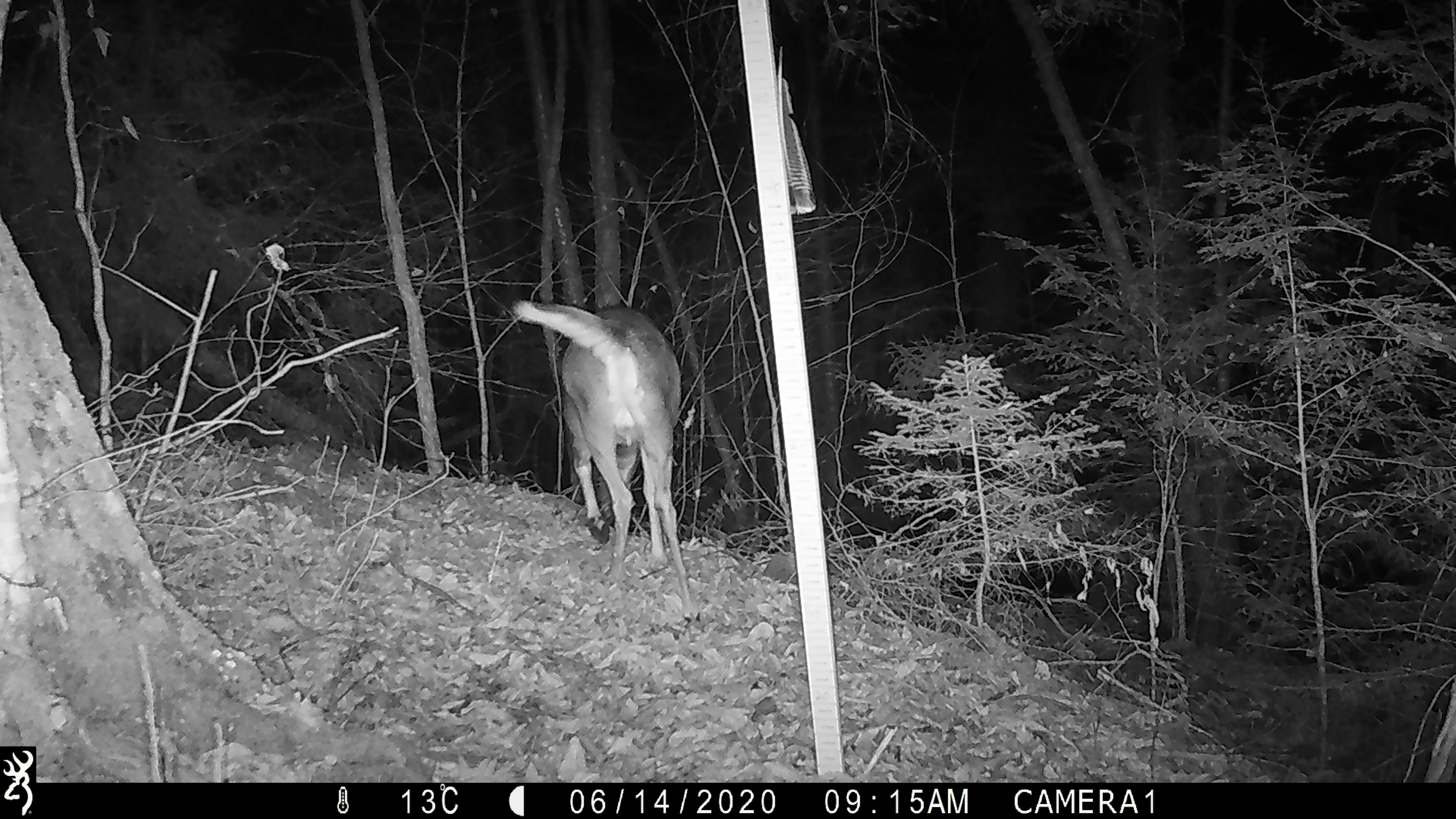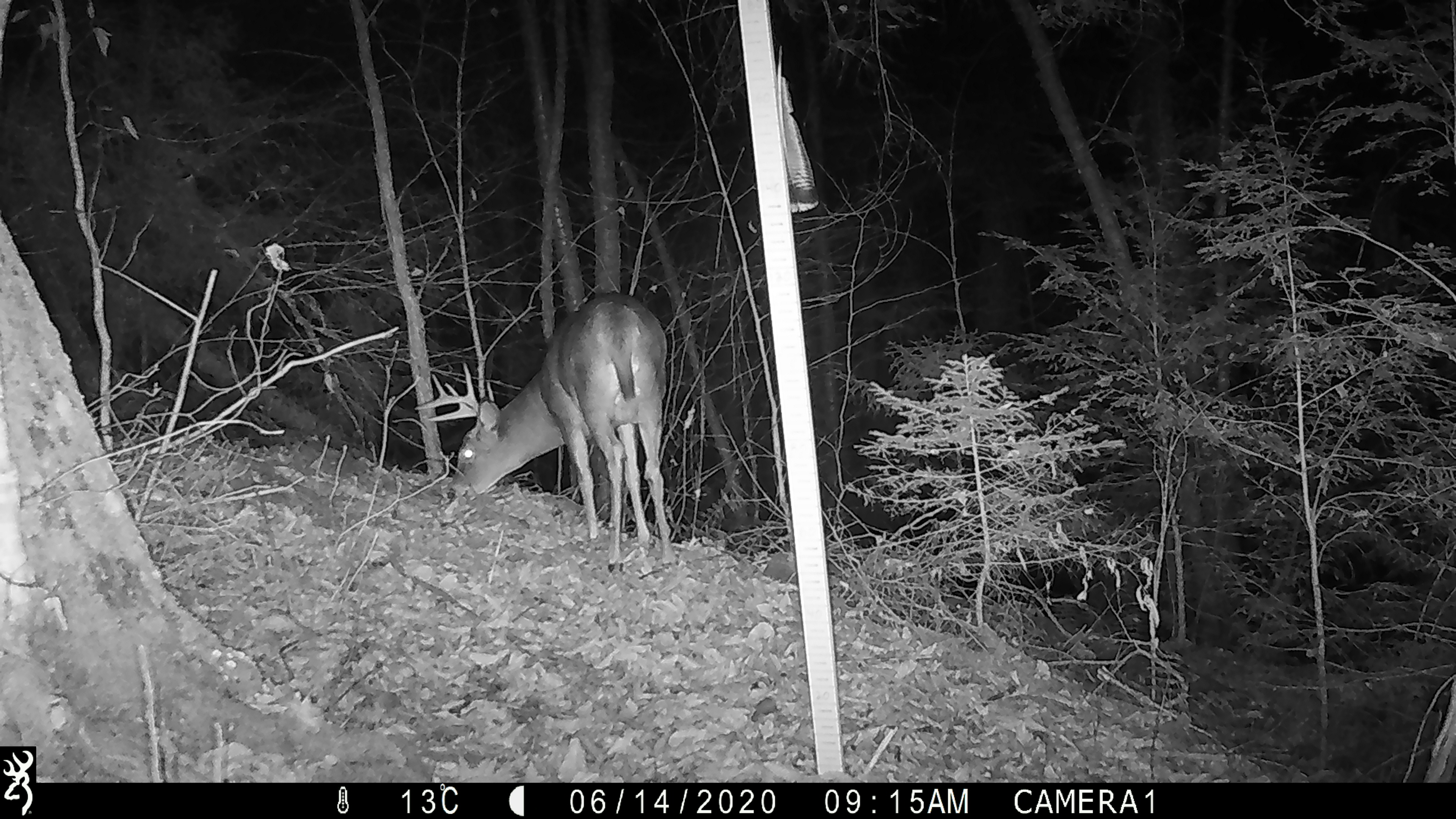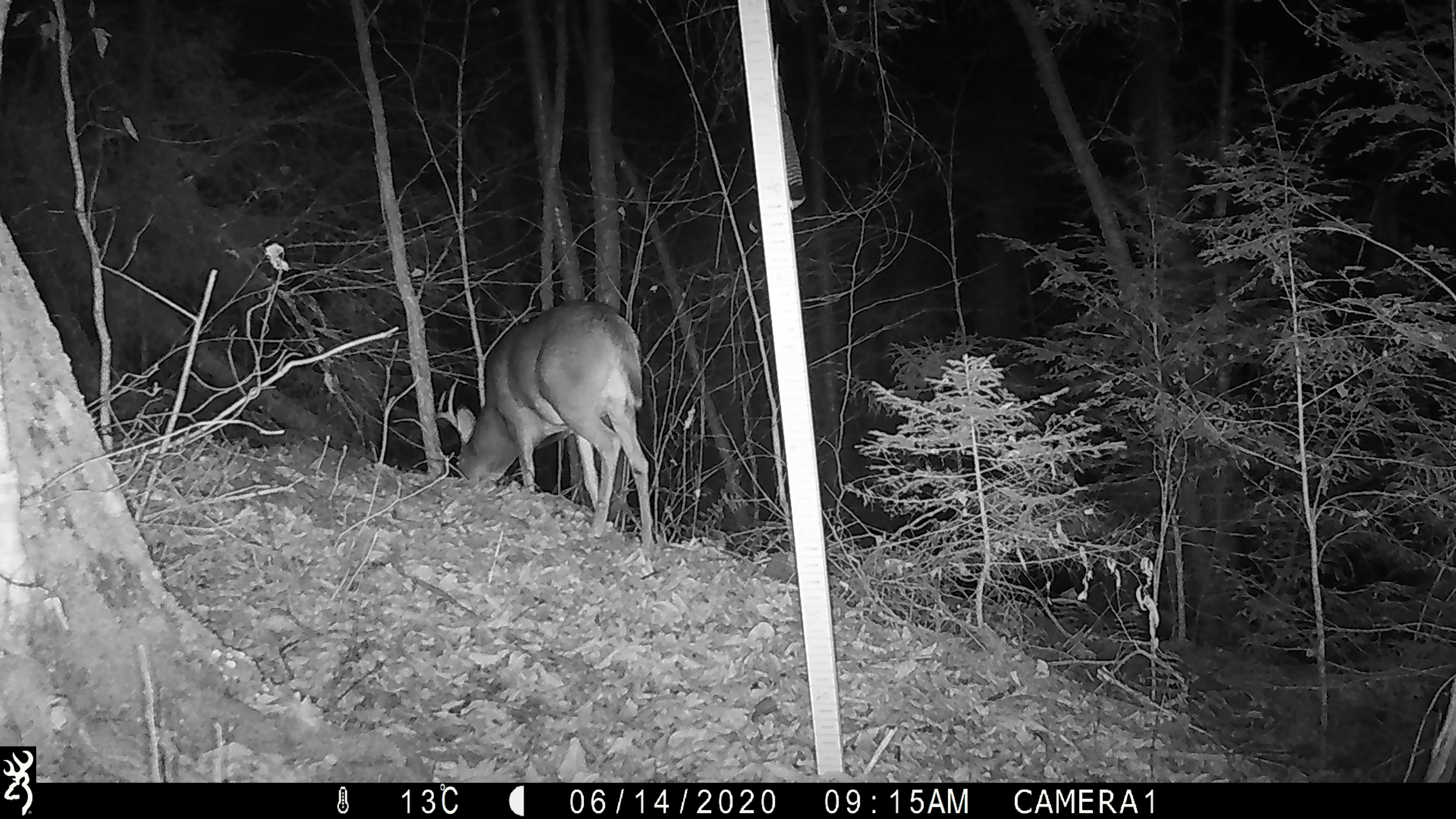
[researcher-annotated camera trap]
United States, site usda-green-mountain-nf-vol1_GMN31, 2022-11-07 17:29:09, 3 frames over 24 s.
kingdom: Animalia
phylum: Chordata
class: Mammalia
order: Artiodactyla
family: Cervidae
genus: Odocoileus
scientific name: Odocoileus virginianus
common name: white-tailed deer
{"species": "white-tailed deer (Odocoileus virginianus)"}